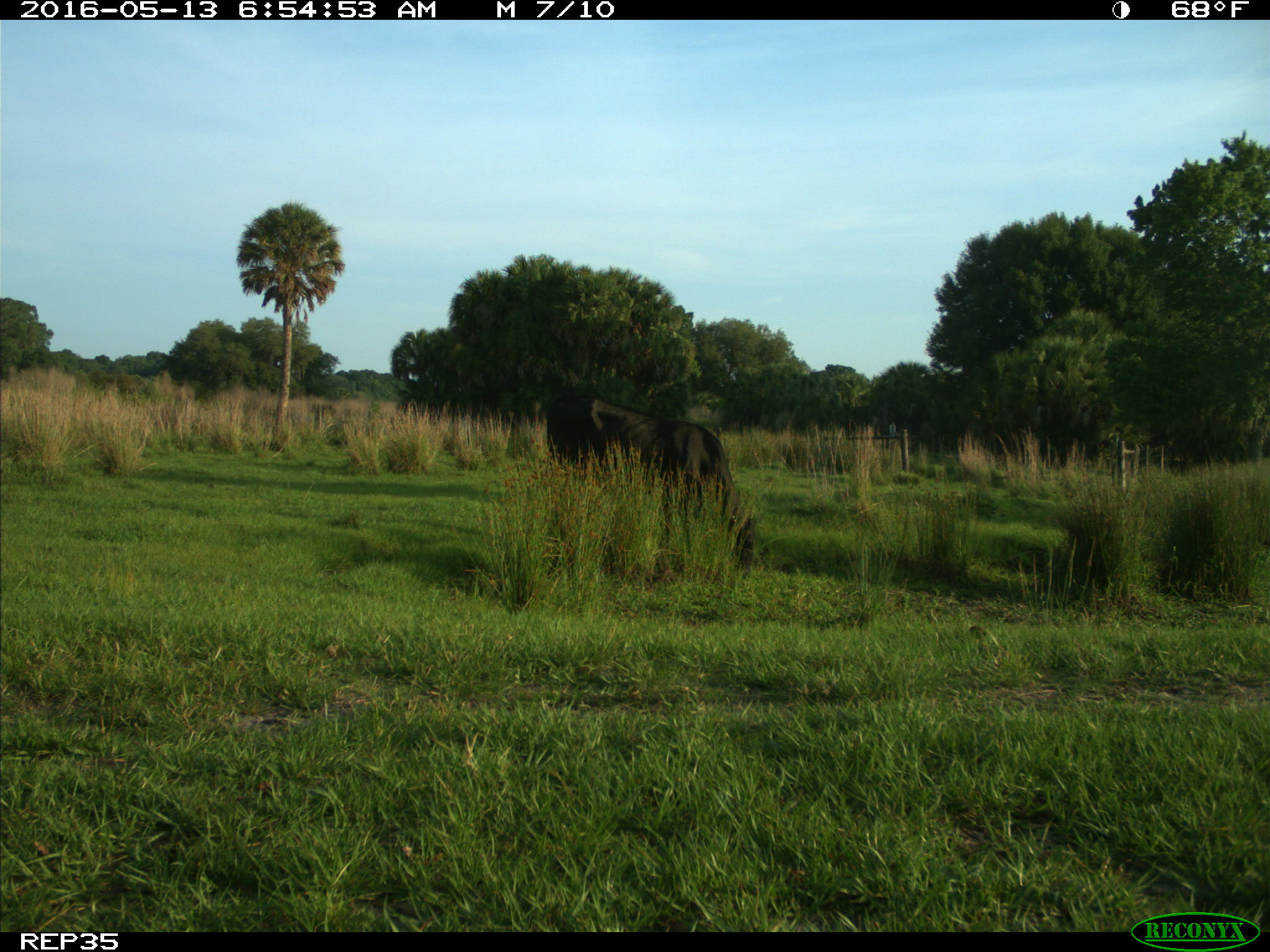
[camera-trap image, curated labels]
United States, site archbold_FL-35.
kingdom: Animalia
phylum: Chordata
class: Mammalia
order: Artiodactyla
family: Bovidae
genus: Bos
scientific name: Bos taurus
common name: domestic cow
Bos taurus (domestic cow).